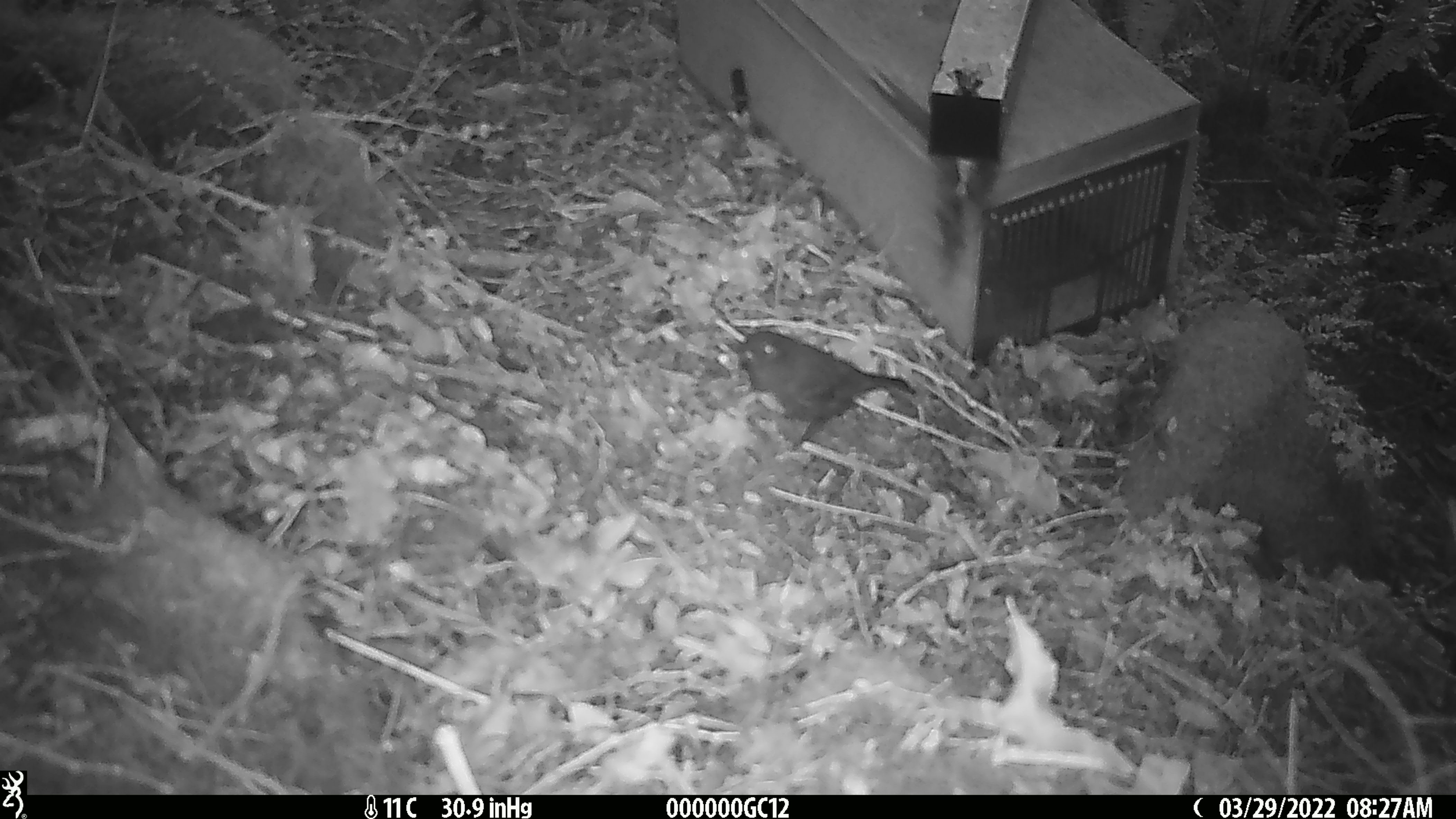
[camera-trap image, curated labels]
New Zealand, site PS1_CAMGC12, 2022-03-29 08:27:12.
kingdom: Animalia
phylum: Chordata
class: Aves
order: Passeriformes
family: Petroicidae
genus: Petroica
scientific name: Petroica macrocephala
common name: tomtit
Tomtit (Petroica macrocephala).